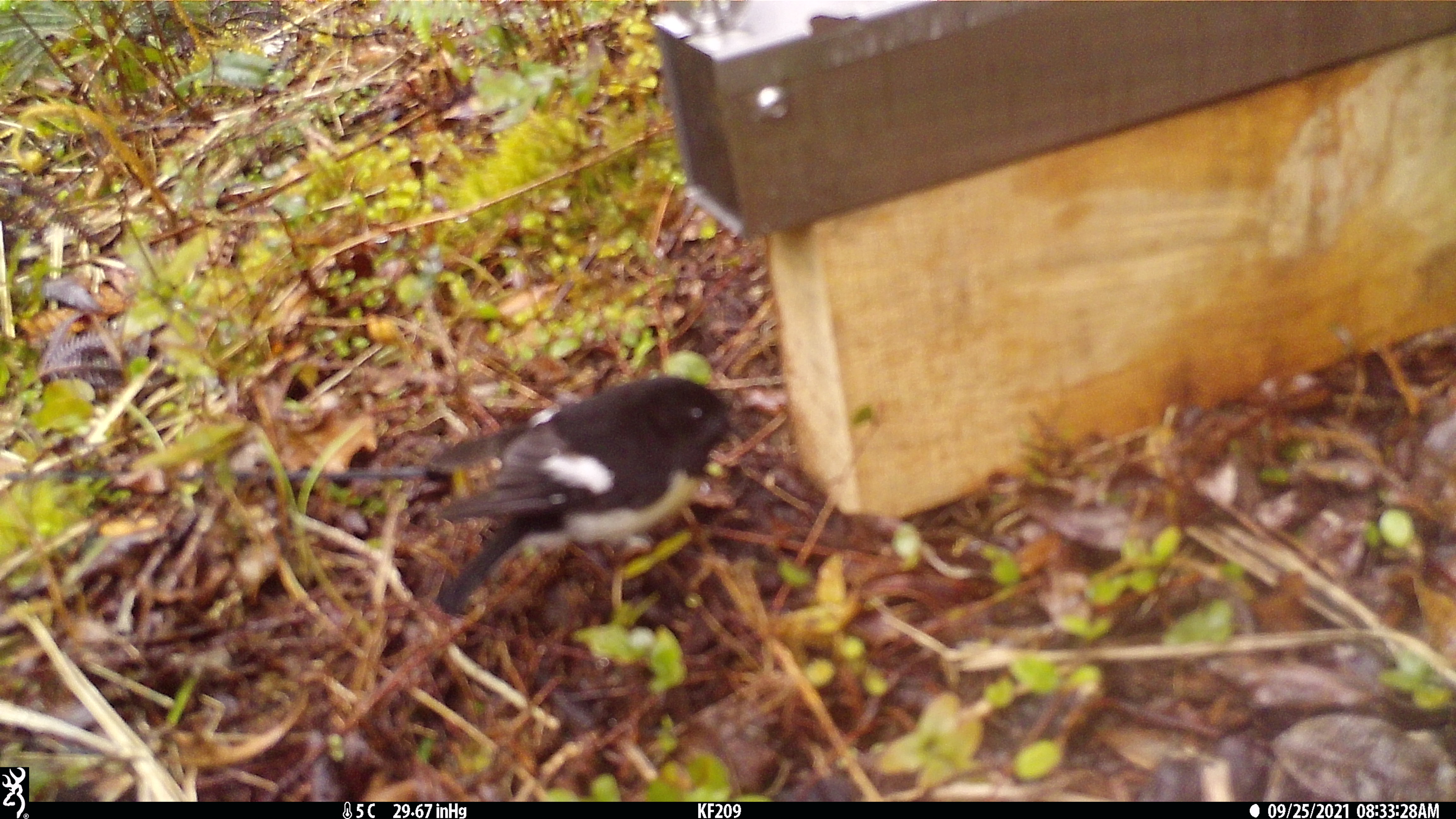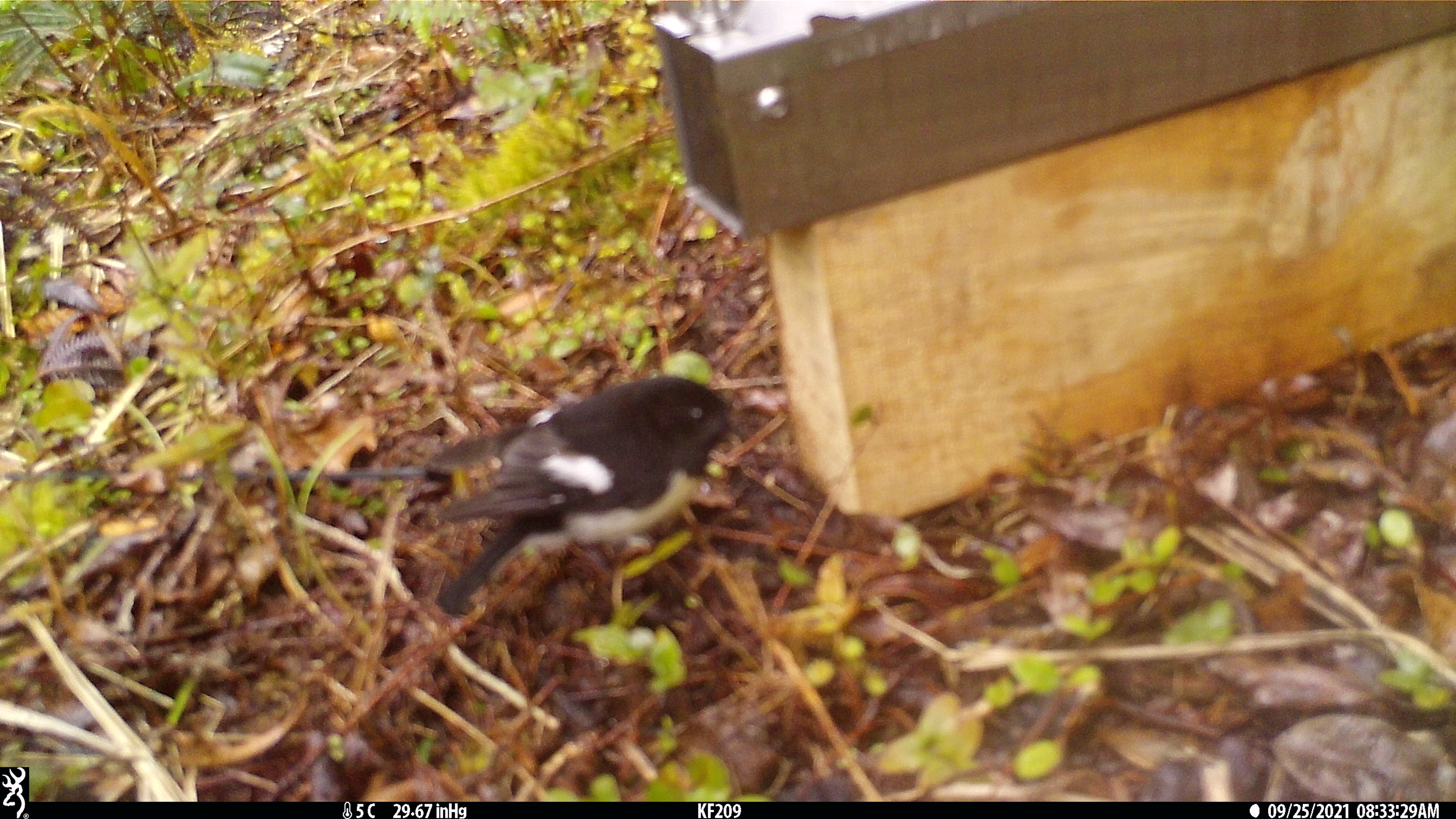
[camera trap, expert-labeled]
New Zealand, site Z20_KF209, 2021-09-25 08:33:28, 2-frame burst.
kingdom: Animalia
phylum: Chordata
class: Aves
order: Passeriformes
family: Petroicidae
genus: Petroica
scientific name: Petroica macrocephala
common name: tomtit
Tomtit (Petroica macrocephala).